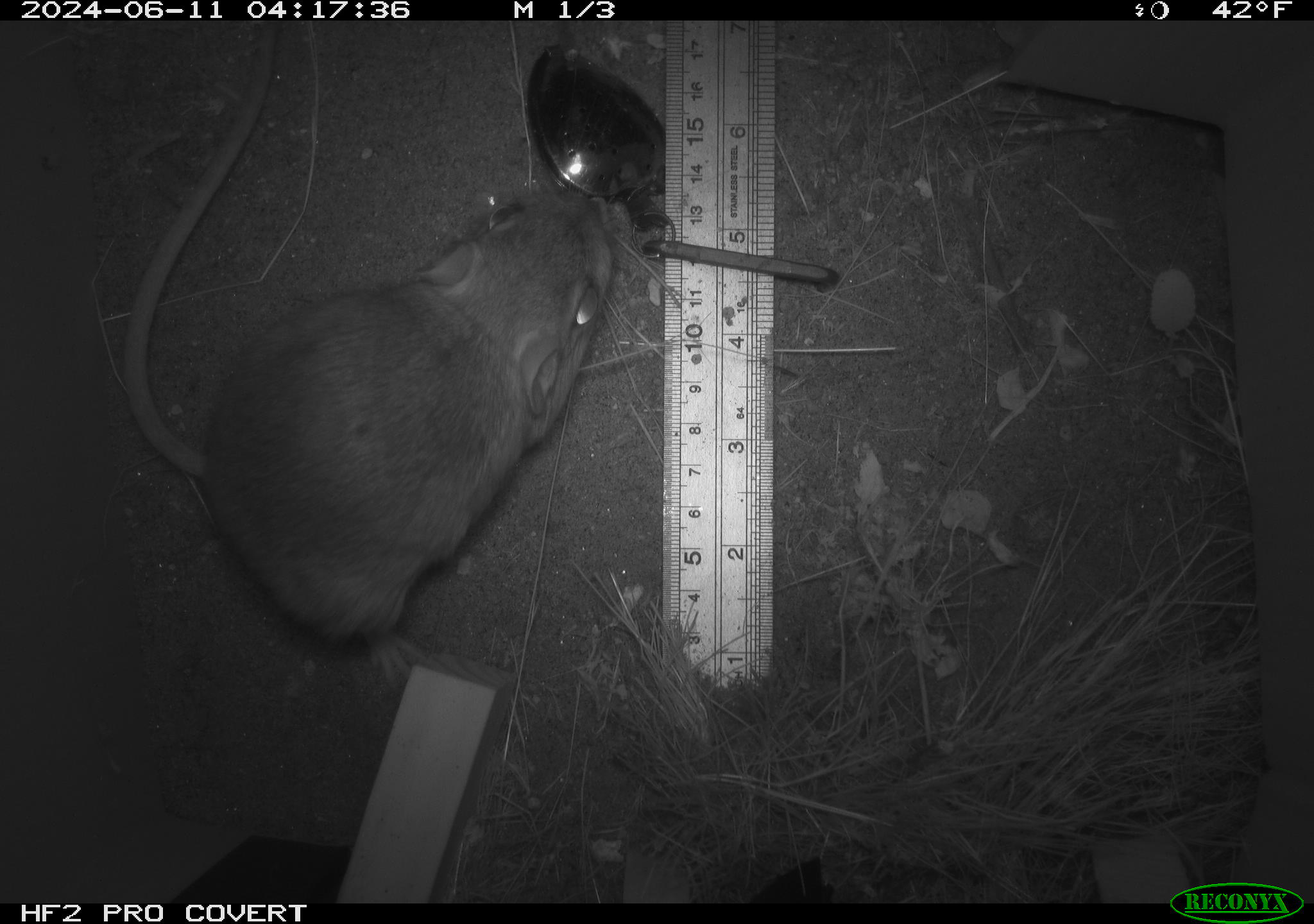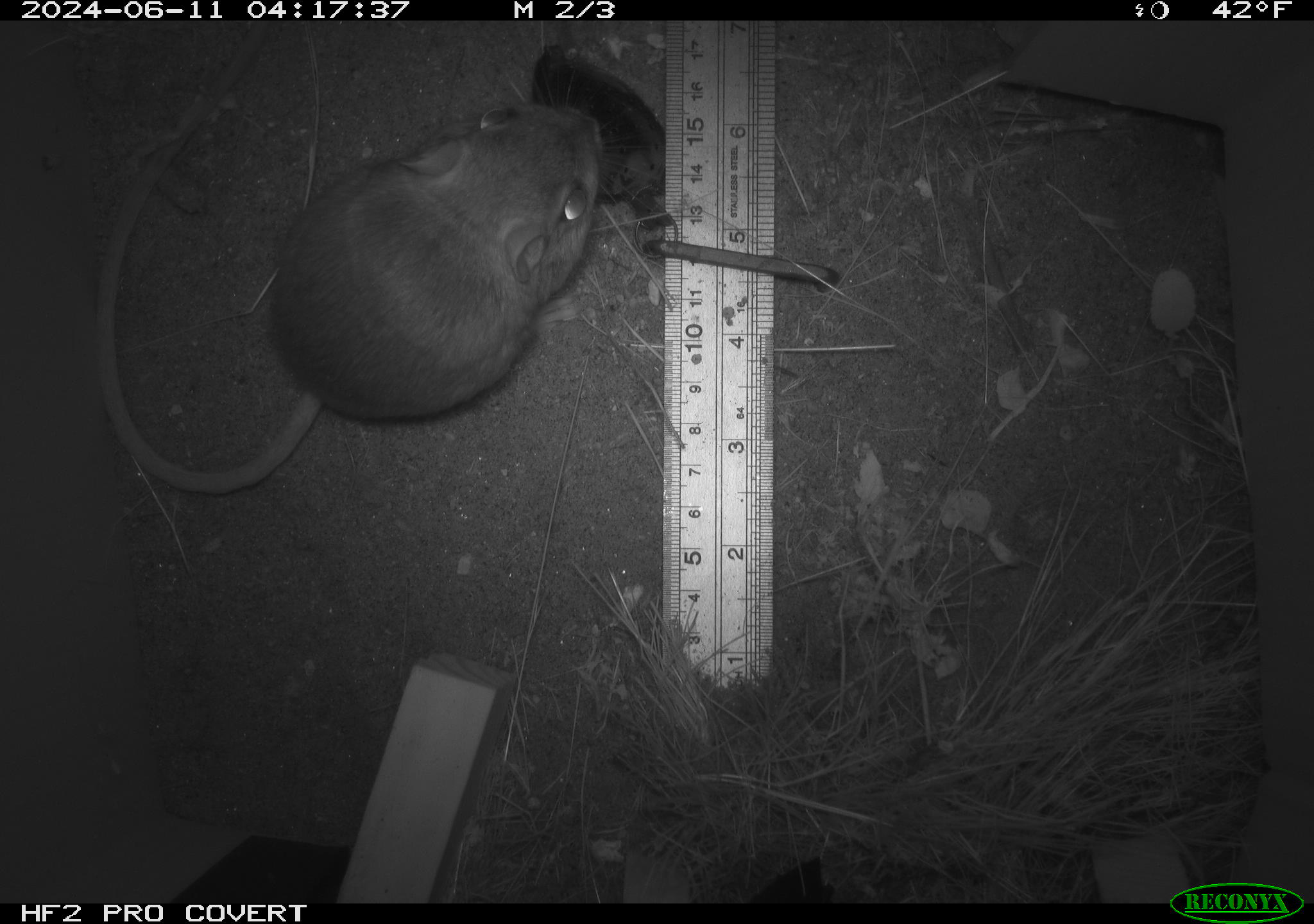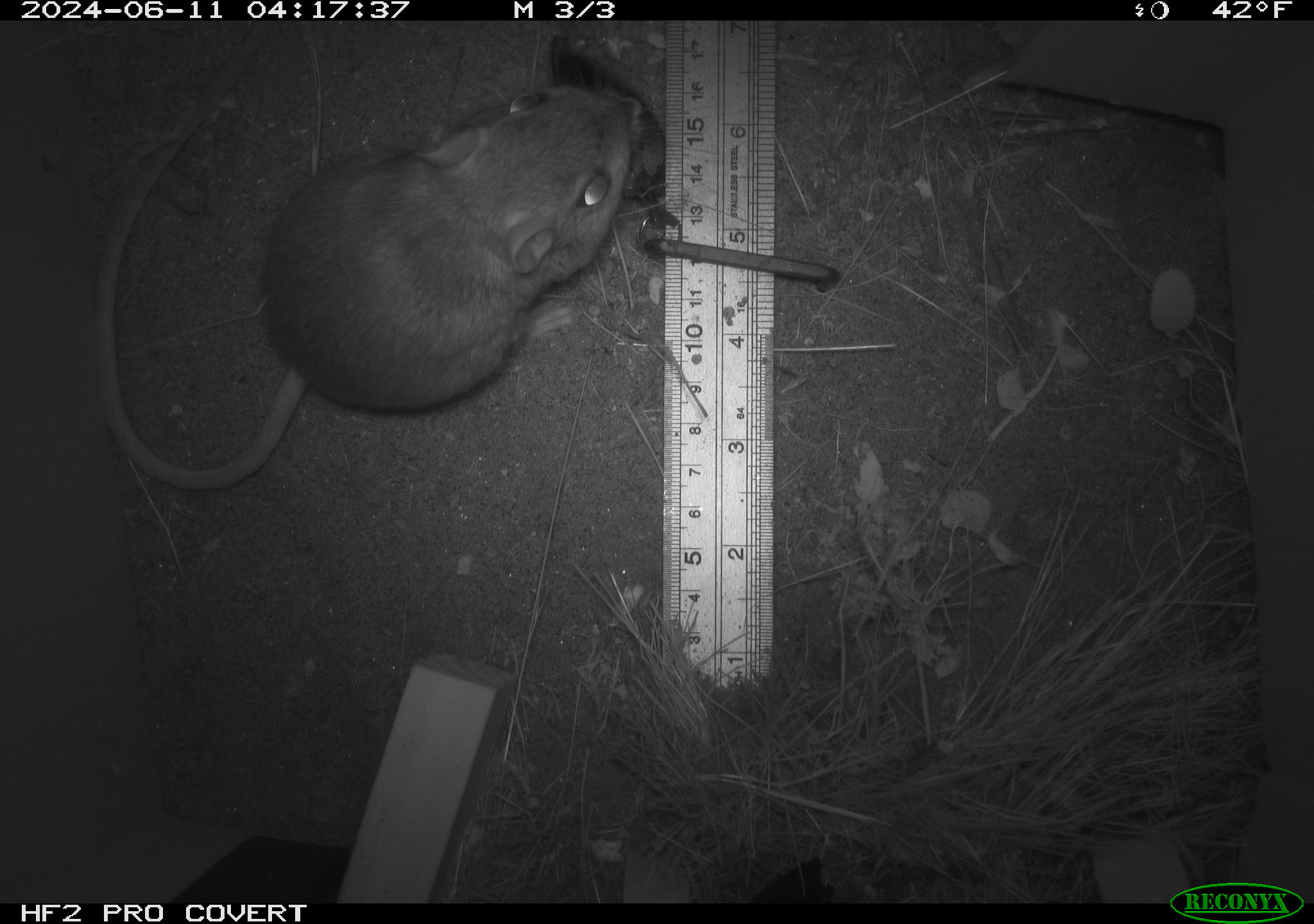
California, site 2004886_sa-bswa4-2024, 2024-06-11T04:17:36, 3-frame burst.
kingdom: Animalia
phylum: Chordata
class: Mammalia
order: Rodentia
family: Heteromyidae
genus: Dipodomys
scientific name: Dipodomys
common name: kangaroo rats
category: dipodomys species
Dipodomys species (kangaroo rats) (Dipodomys).